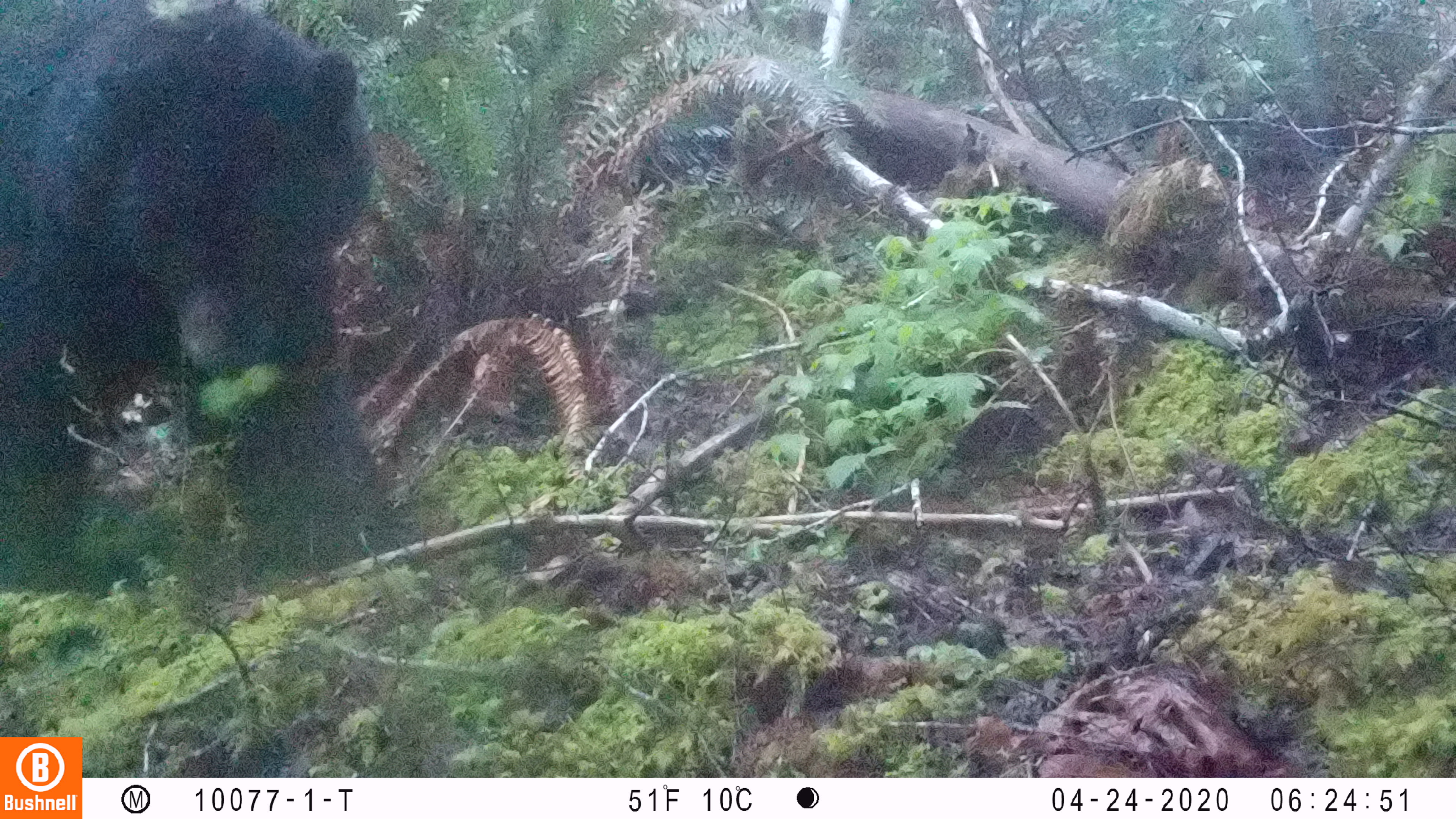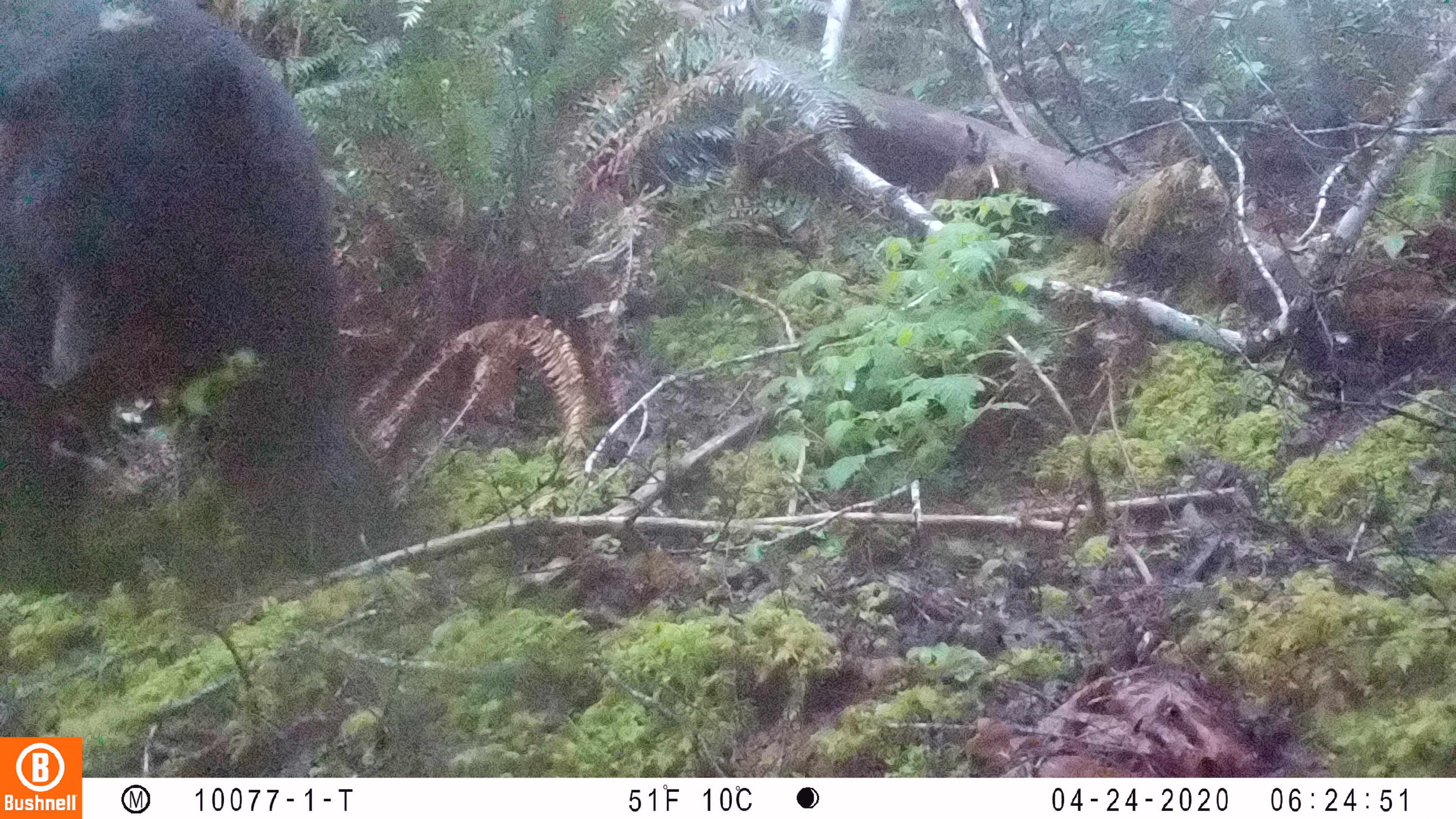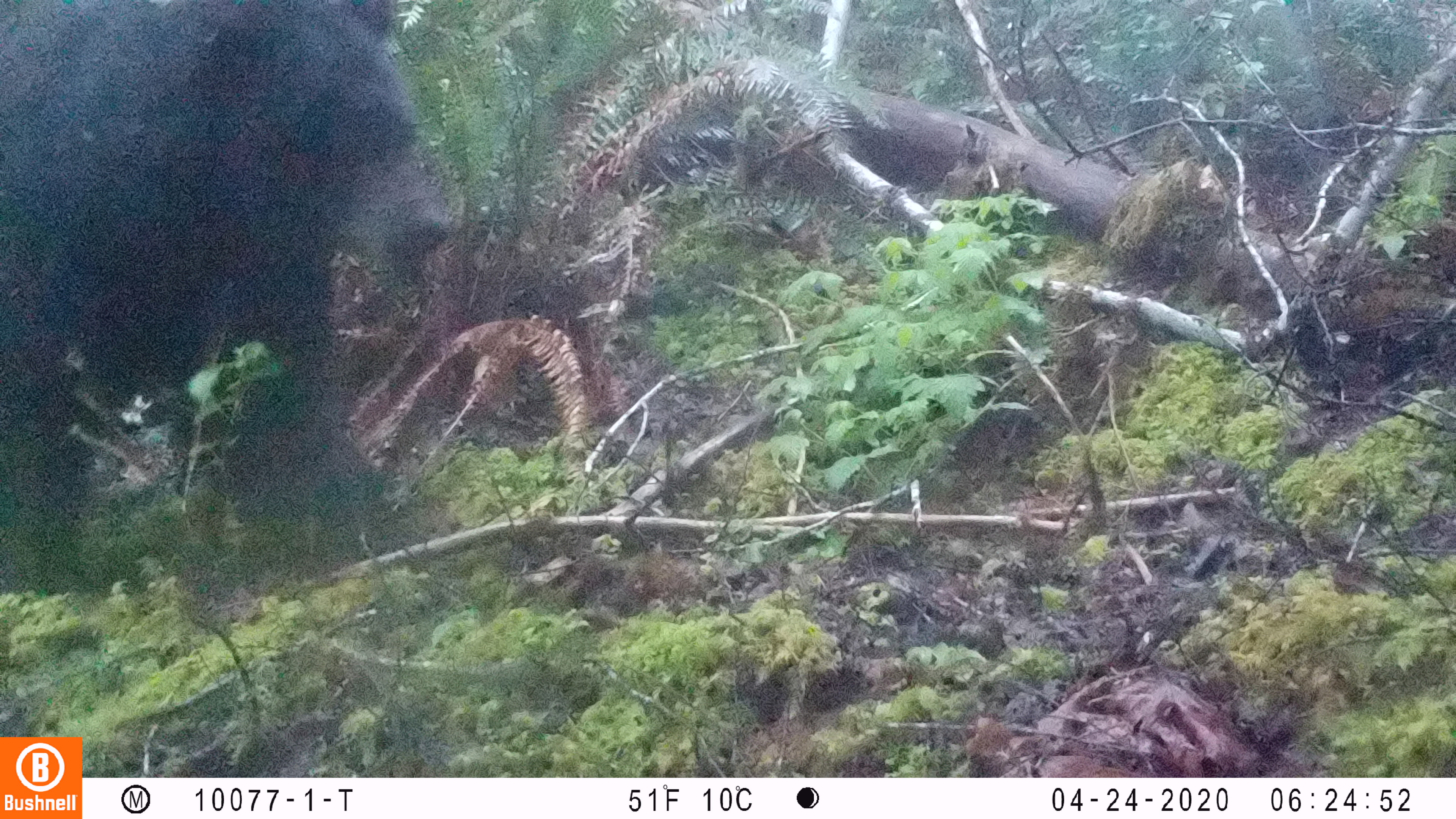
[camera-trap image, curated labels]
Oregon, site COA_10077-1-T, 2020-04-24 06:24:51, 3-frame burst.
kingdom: Animalia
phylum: Chordata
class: Mammalia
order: Carnivora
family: Ursidae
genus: Ursus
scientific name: Ursus americanus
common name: american black bear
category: black bear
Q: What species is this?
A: Black bear (american black bear) (Ursus americanus).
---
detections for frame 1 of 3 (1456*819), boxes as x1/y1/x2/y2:
black bear: 7/6/406/598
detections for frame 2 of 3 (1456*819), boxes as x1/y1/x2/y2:
black bear: 3/1/408/591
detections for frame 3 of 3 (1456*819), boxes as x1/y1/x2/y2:
black bear: 3/2/461/615